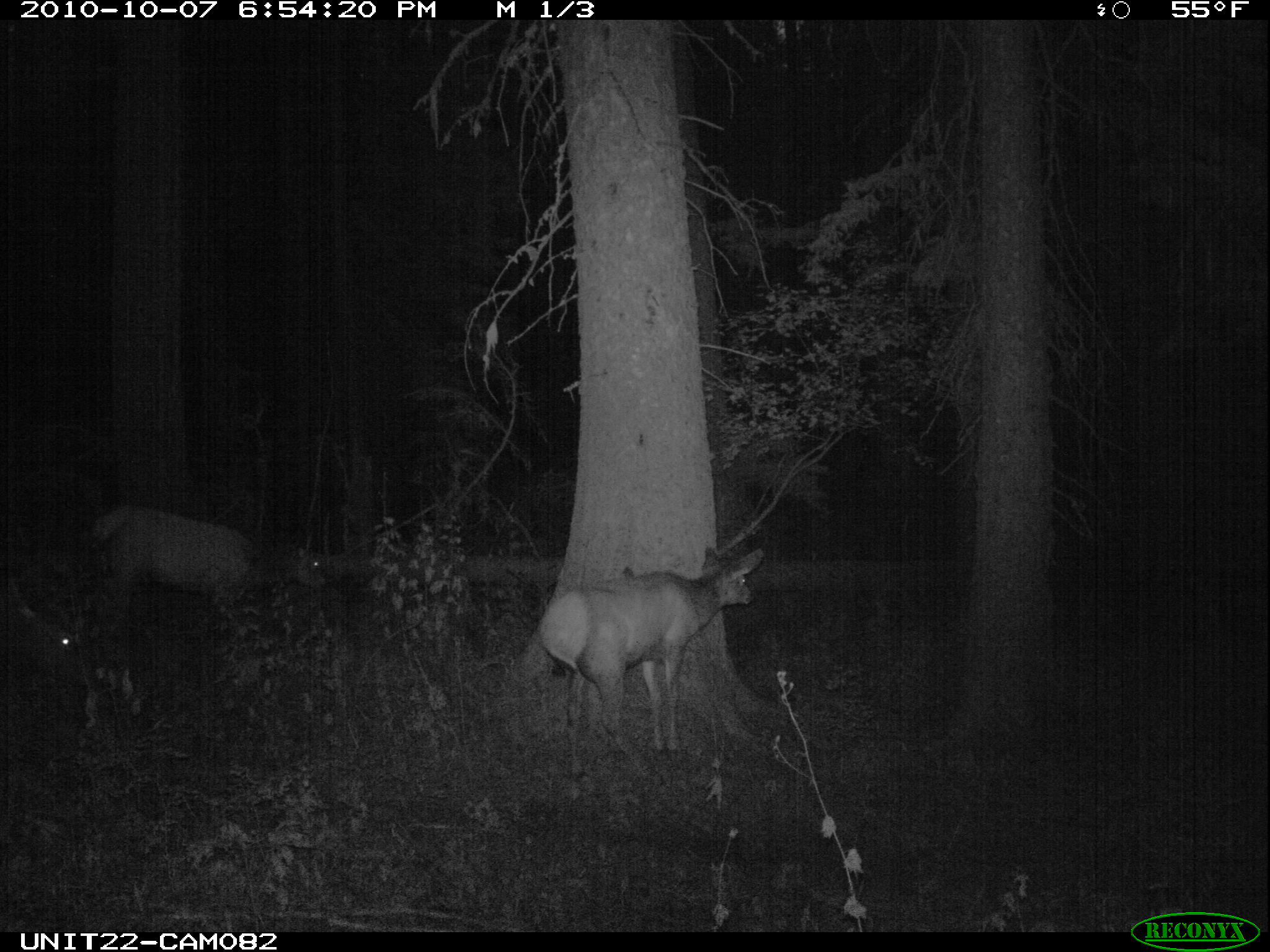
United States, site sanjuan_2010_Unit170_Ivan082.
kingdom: Animalia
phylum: Chordata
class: Mammalia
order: Artiodactyla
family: Cervidae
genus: Cervus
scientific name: Cervus elaphus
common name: red deer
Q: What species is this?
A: Cervus elaphus (red deer).